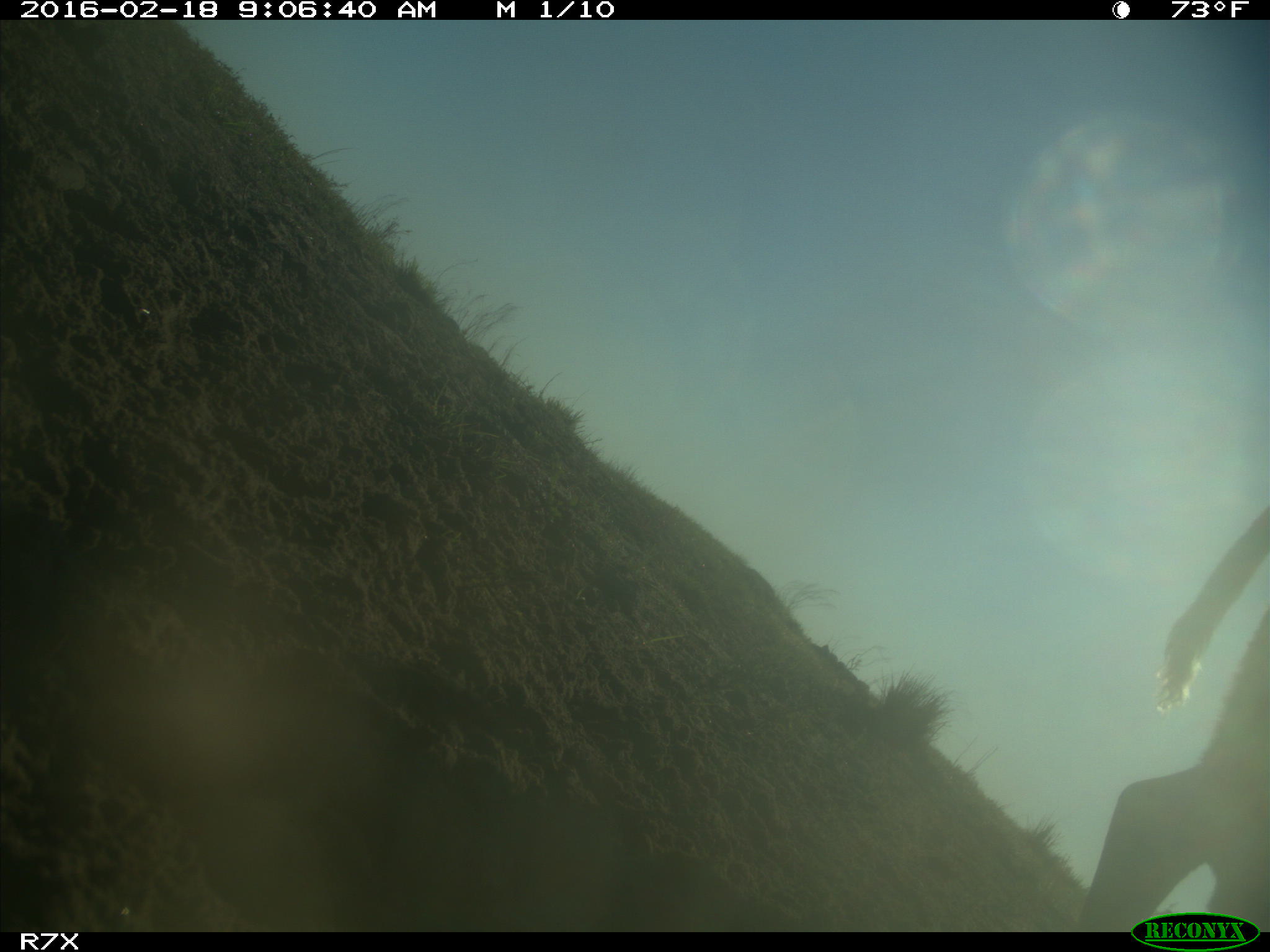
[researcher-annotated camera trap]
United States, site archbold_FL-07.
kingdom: Animalia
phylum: Chordata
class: Mammalia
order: Artiodactyla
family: Bovidae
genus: Bos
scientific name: Bos taurus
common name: domestic cow